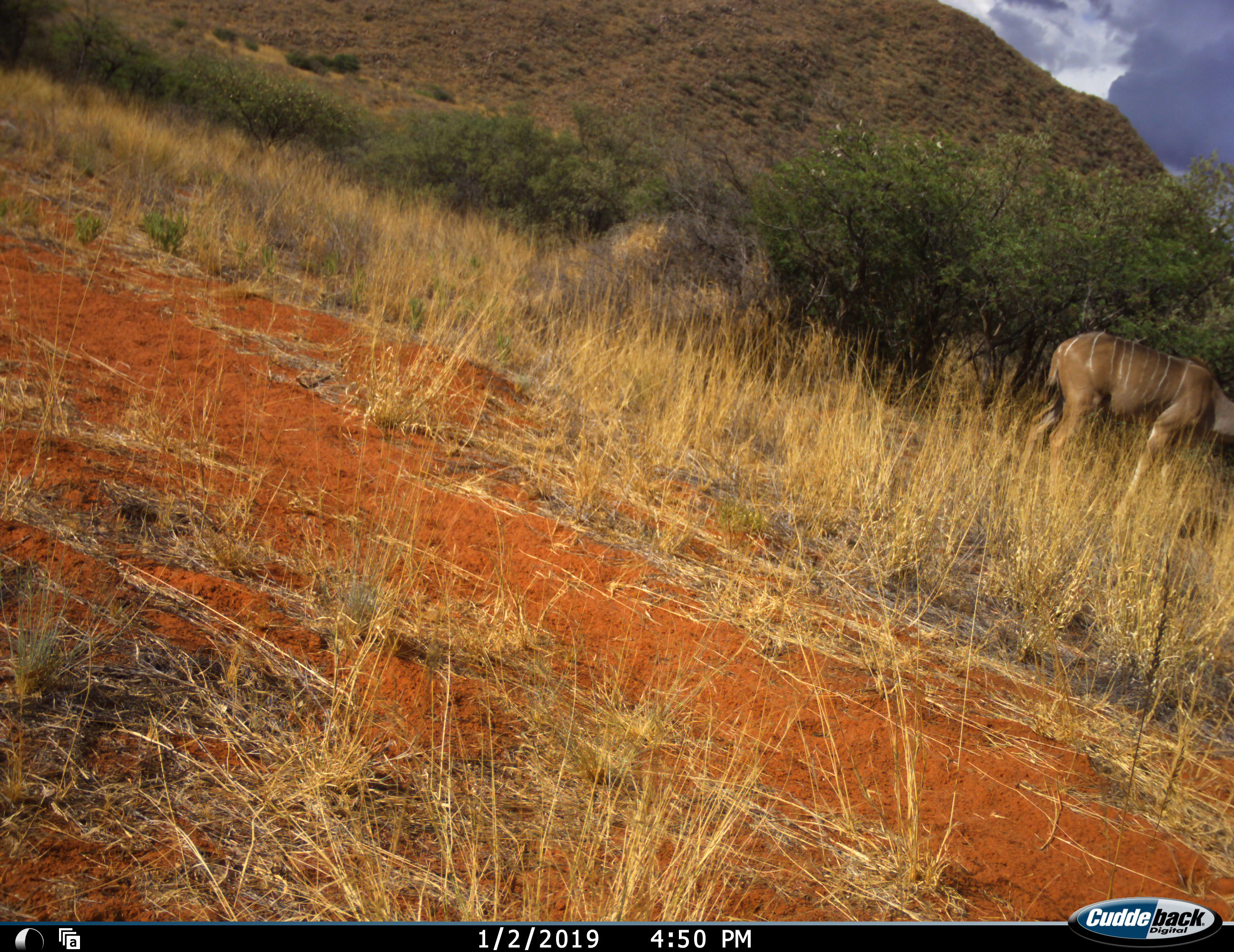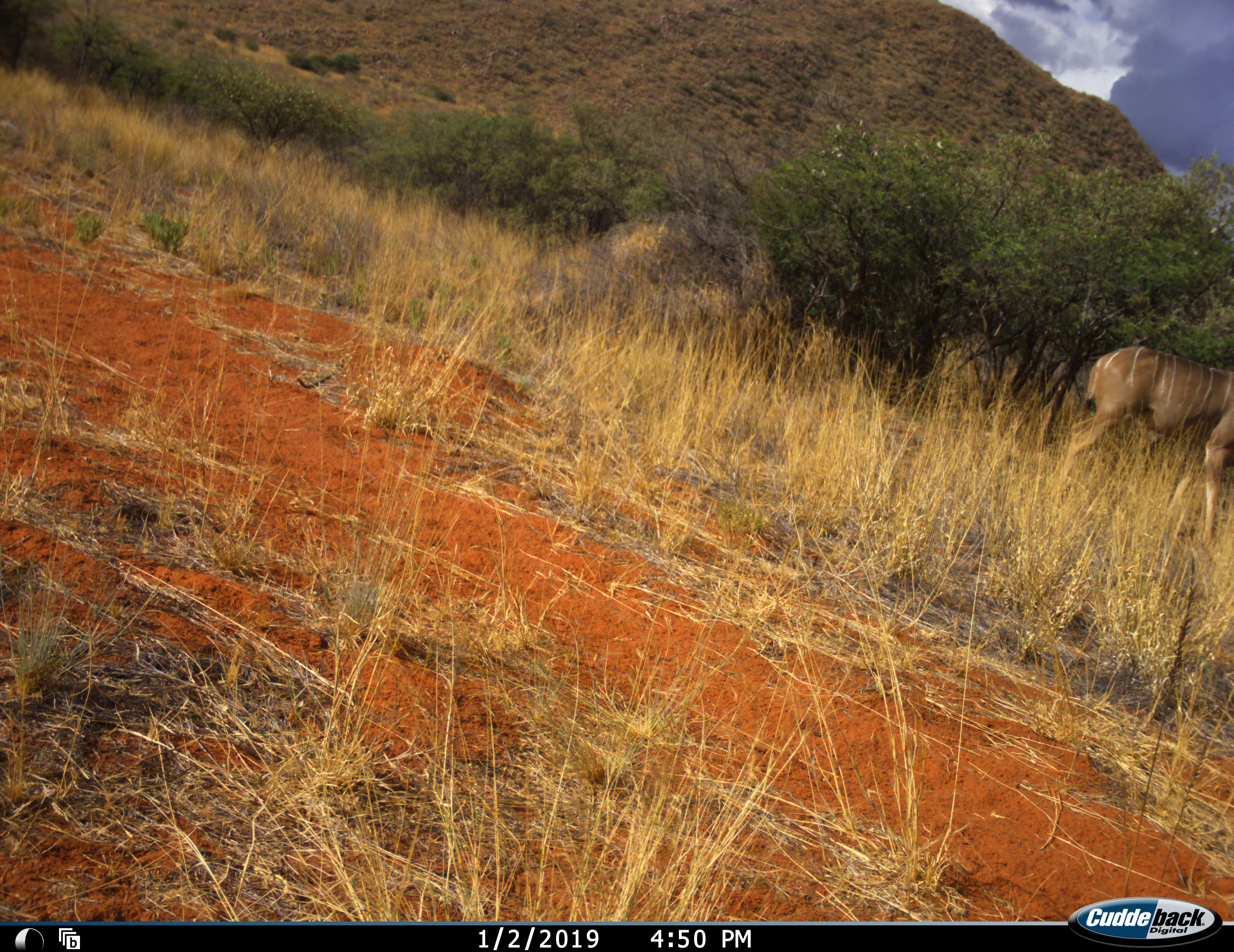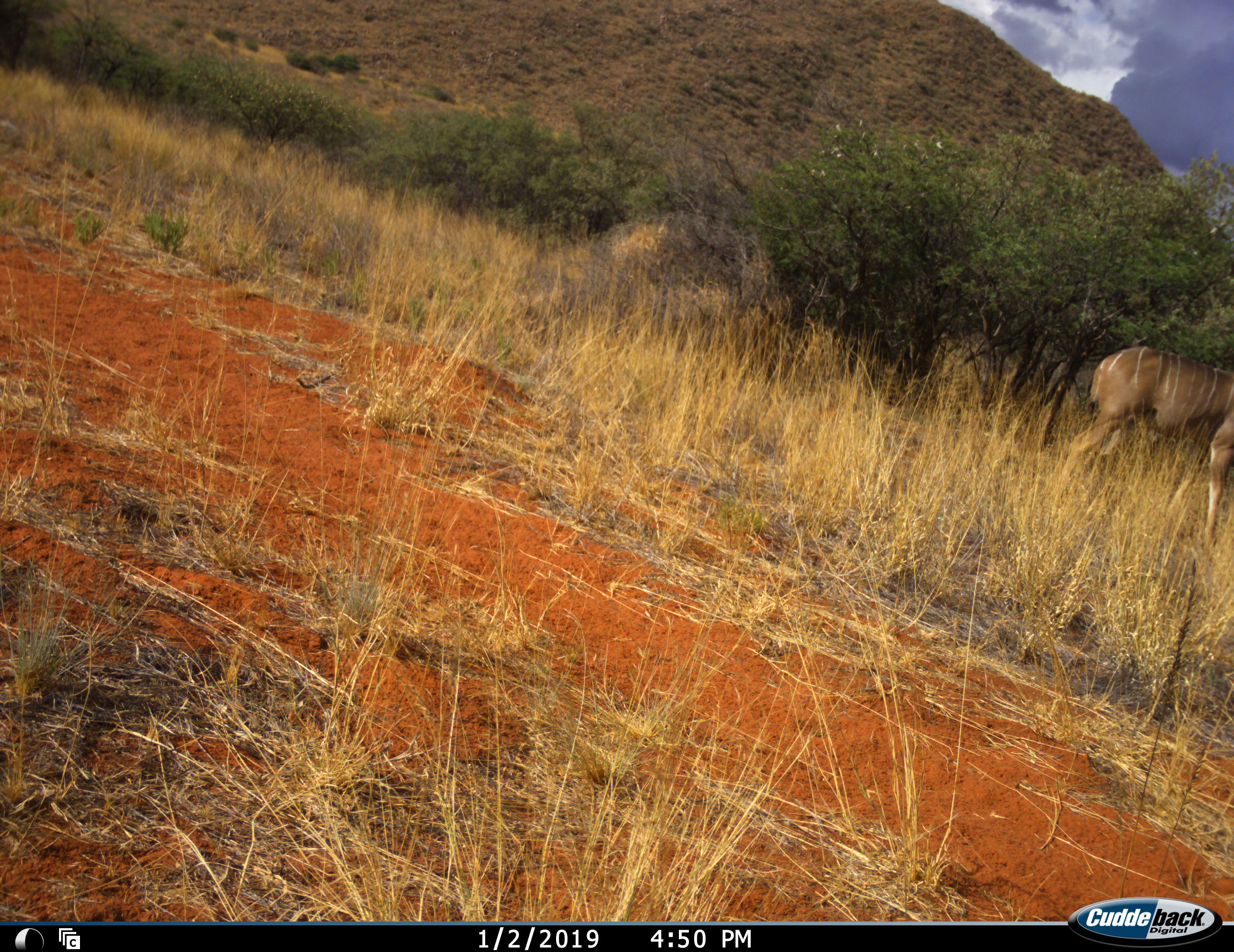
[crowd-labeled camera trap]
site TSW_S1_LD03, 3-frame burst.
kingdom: Animalia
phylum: Chordata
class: Mammalia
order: Artiodactyla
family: Bovidae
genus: Tragelaphus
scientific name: Tragelaphus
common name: kudu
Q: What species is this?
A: Kudu (Tragelaphus).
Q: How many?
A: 1.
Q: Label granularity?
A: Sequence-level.